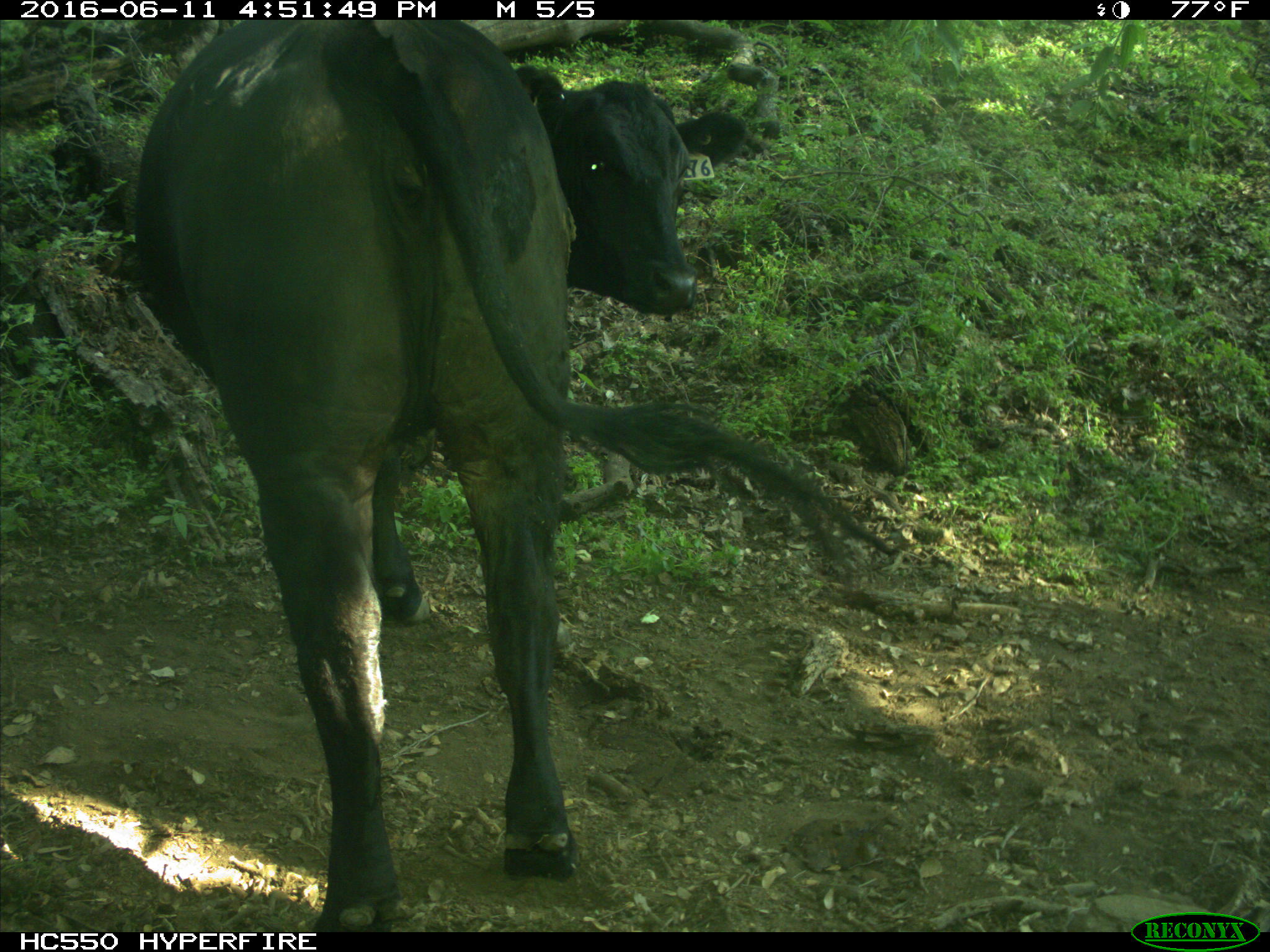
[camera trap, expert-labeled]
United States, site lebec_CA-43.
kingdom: Animalia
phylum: Chordata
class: Mammalia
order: Artiodactyla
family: Bovidae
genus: Bos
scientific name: Bos taurus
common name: domestic cow